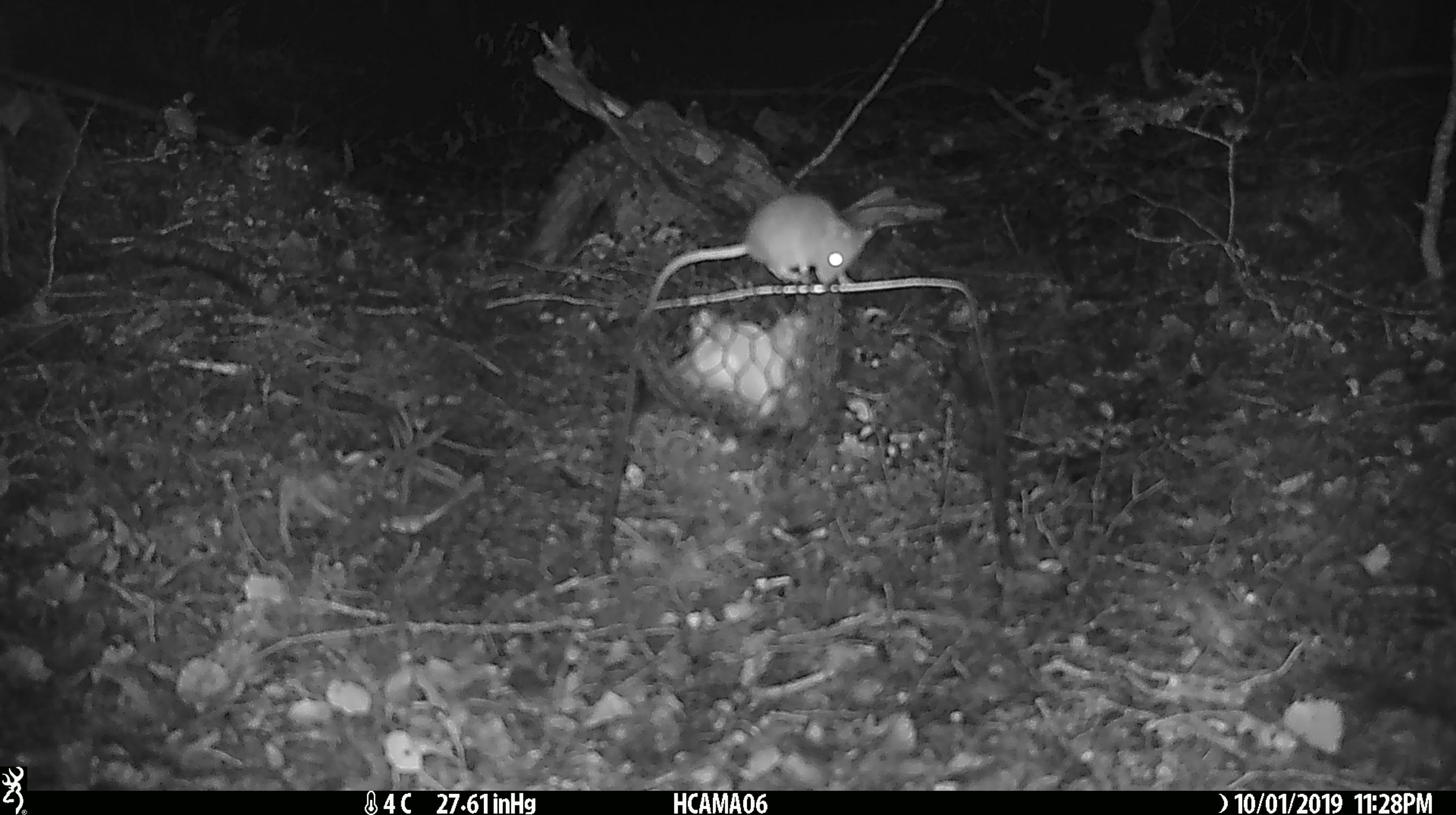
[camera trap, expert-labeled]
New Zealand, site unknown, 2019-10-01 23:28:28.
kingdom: Animalia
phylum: Chordata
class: Mammalia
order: Rodentia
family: Muridae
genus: Mus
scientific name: Mus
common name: mouse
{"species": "mouse (Mus)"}